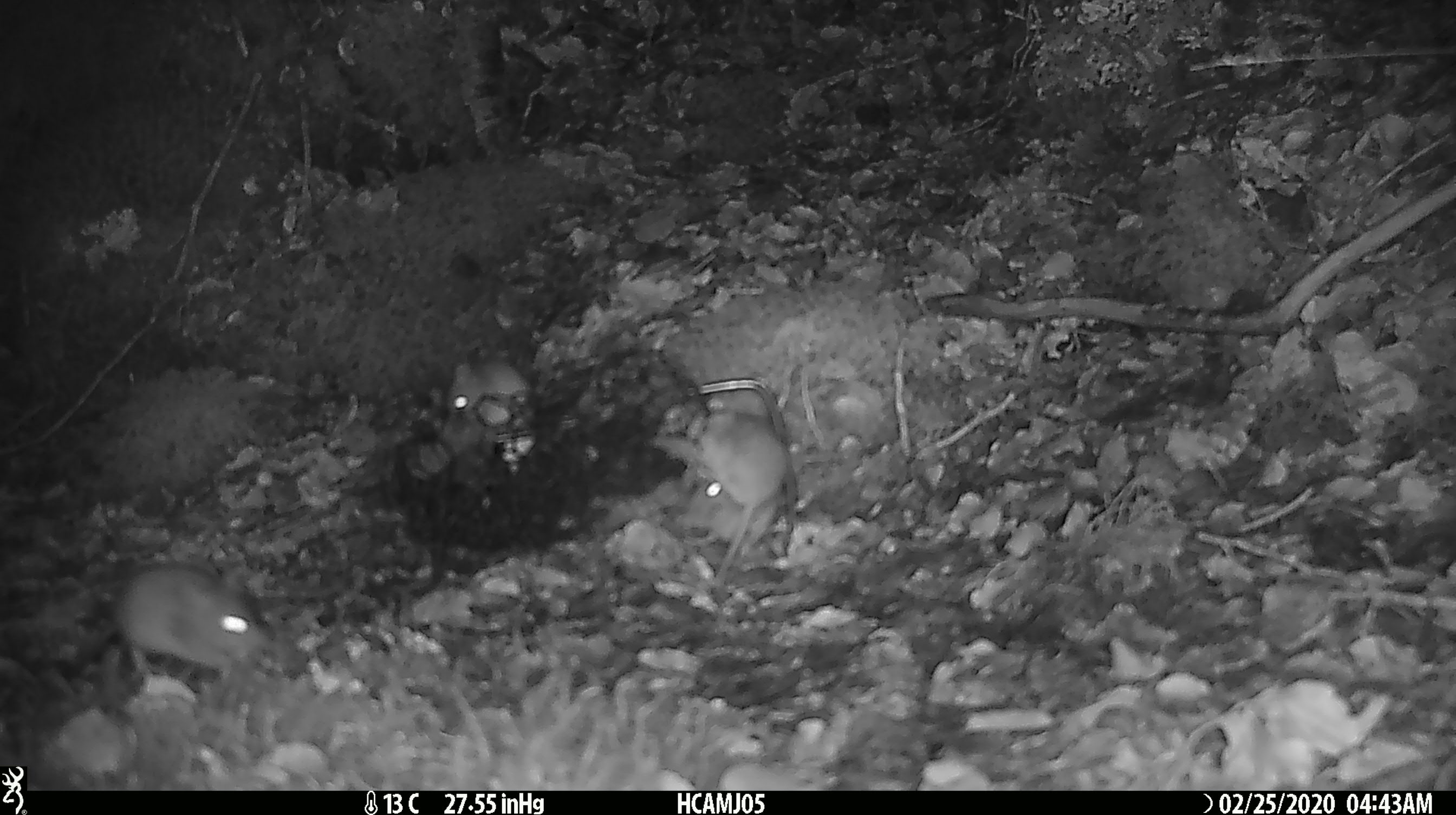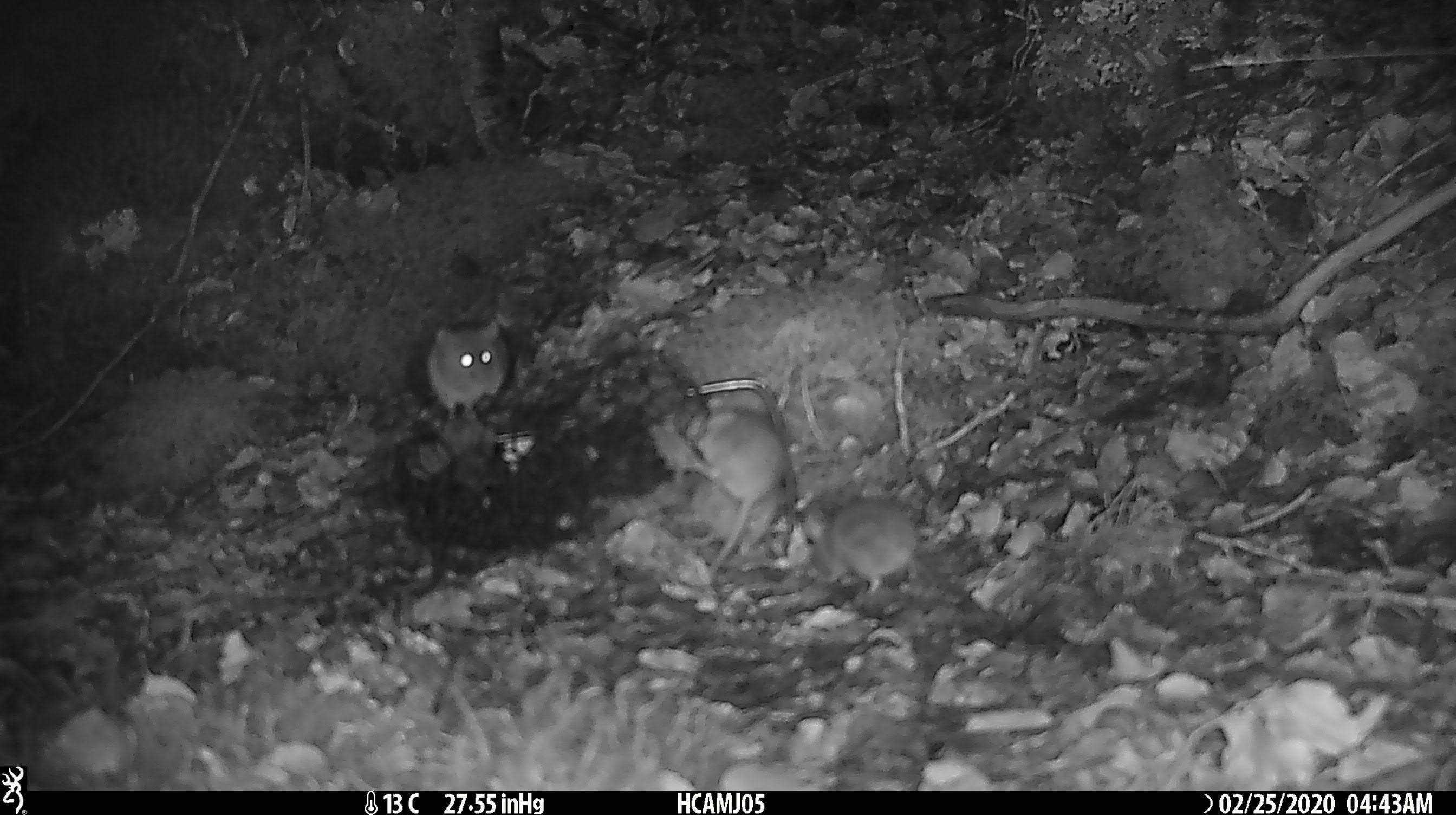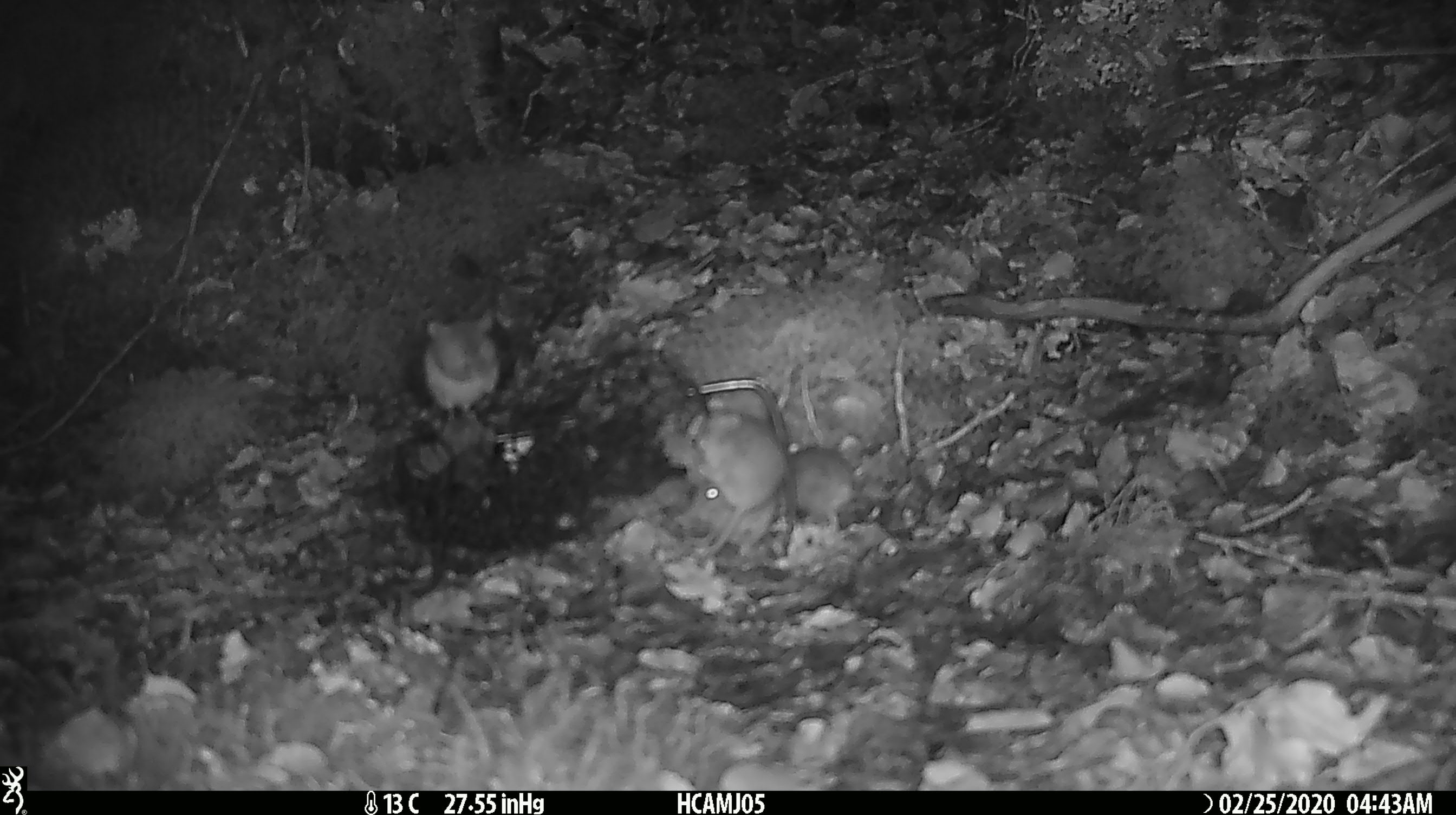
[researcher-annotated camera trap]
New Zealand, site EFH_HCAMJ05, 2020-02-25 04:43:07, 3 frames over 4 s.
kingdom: Animalia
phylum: Chordata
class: Mammalia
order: Rodentia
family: Muridae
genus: Mus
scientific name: Mus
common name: mouse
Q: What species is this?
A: Mouse (Mus).